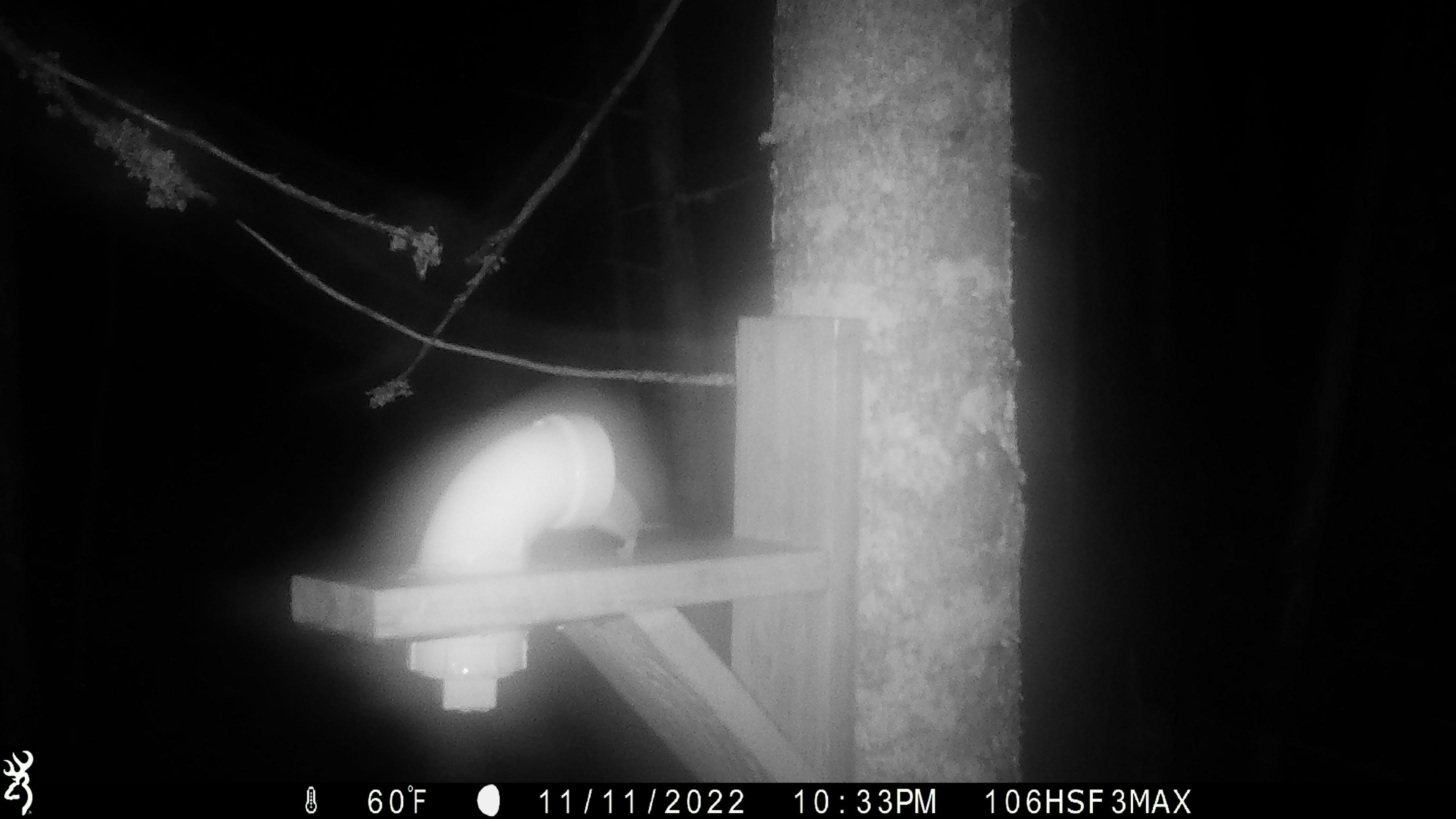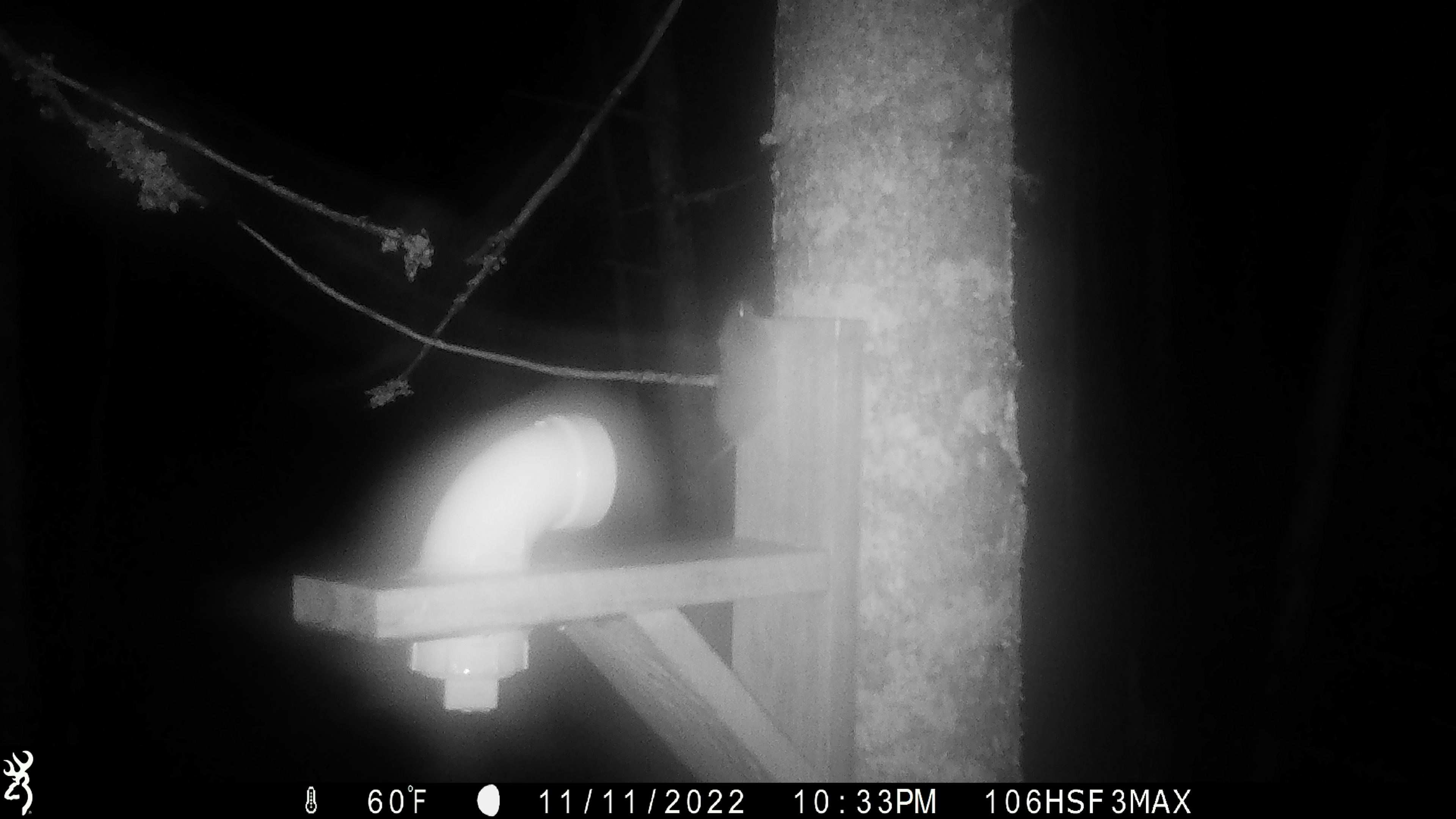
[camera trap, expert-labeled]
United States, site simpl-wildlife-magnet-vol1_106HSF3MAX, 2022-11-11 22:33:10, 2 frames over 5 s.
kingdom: Animalia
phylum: Chordata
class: Mammalia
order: Rodentia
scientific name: Rodentia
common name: mouse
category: mouse sp.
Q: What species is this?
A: Mouse sp. (mouse) (Rodentia).